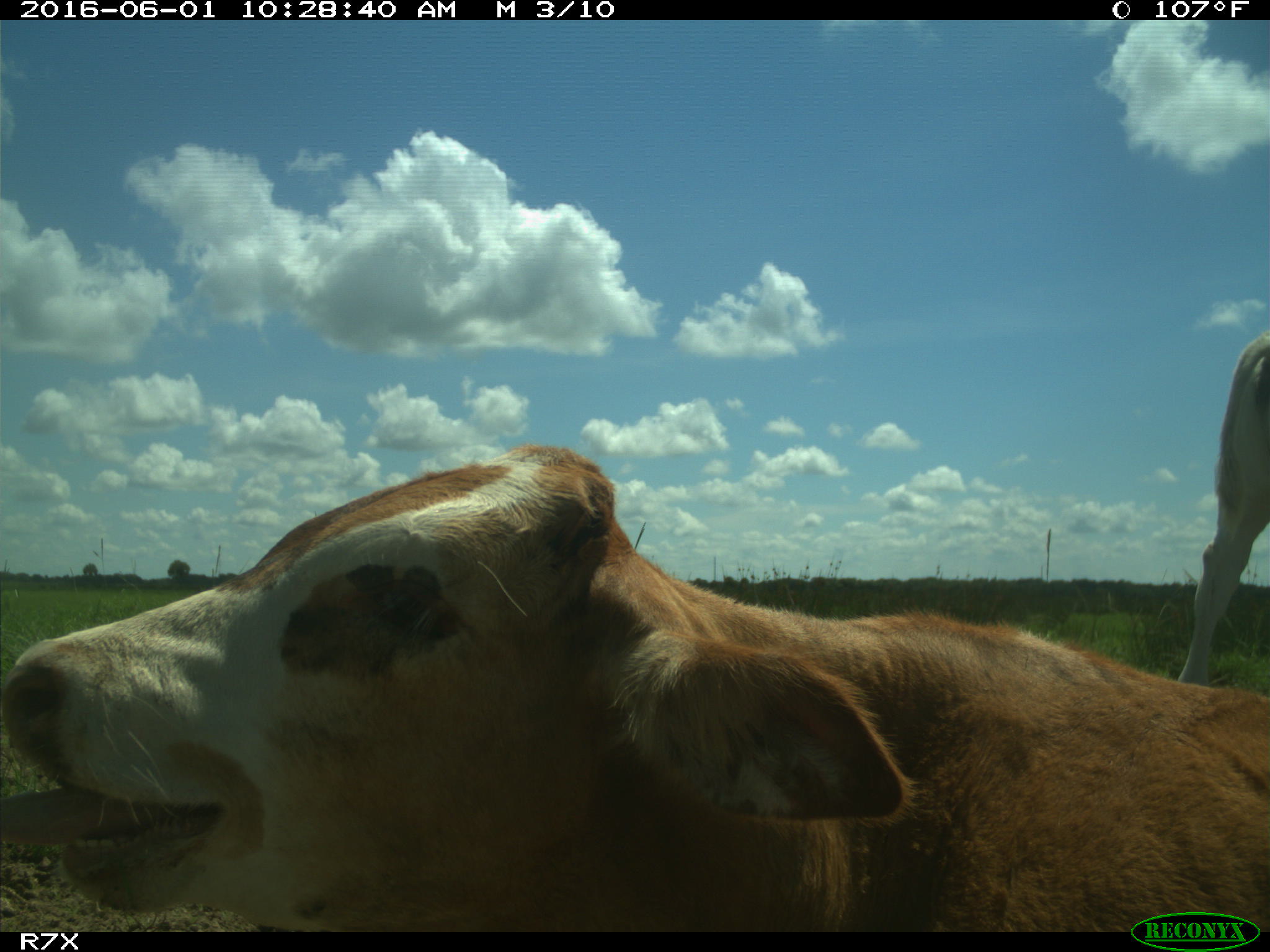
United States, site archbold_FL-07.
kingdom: Animalia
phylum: Chordata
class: Mammalia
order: Artiodactyla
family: Bovidae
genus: Bos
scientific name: Bos taurus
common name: domestic cow